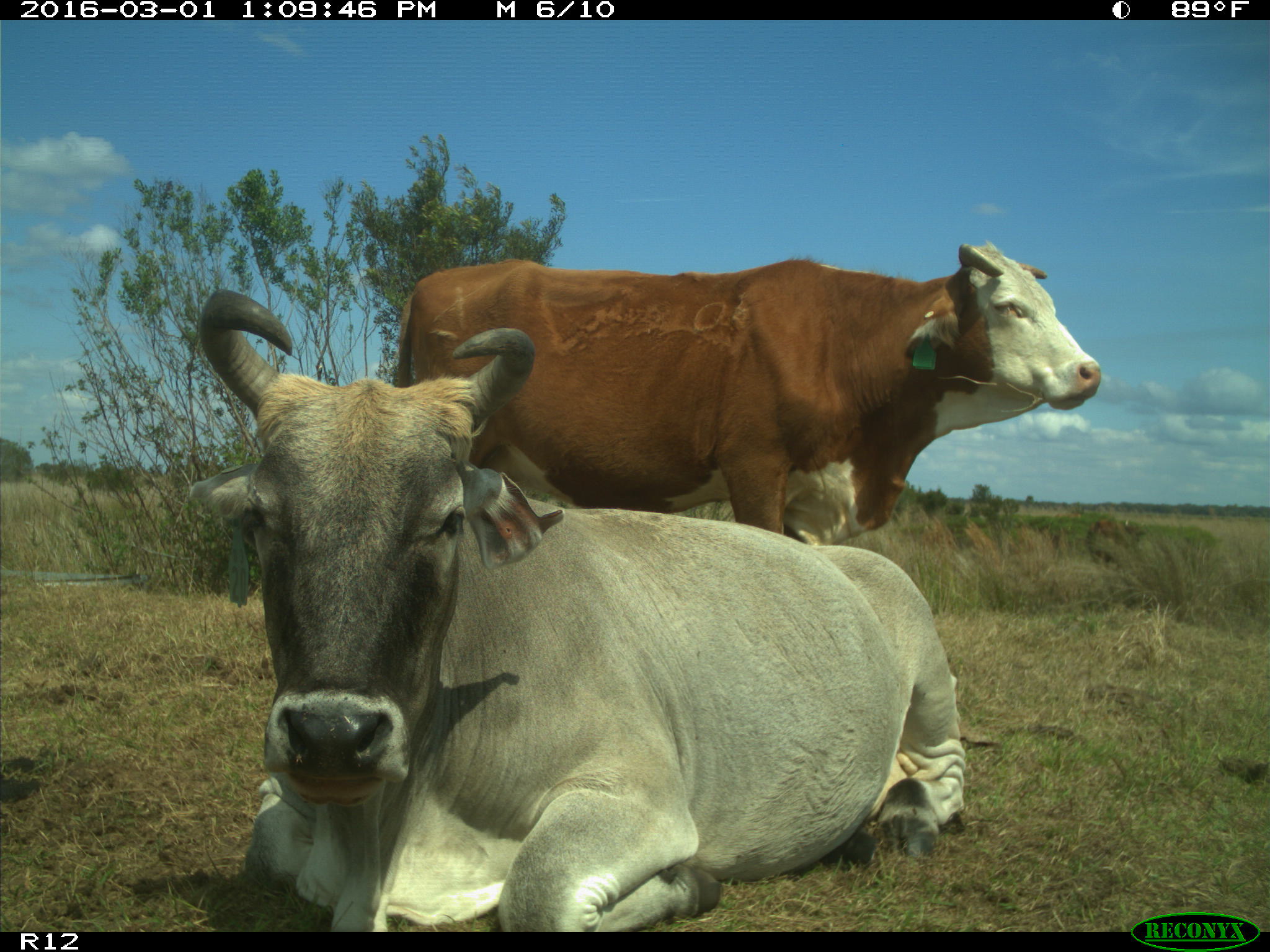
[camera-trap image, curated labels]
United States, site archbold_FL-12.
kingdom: Animalia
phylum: Chordata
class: Mammalia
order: Artiodactyla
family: Bovidae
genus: Bos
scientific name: Bos taurus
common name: domestic cow